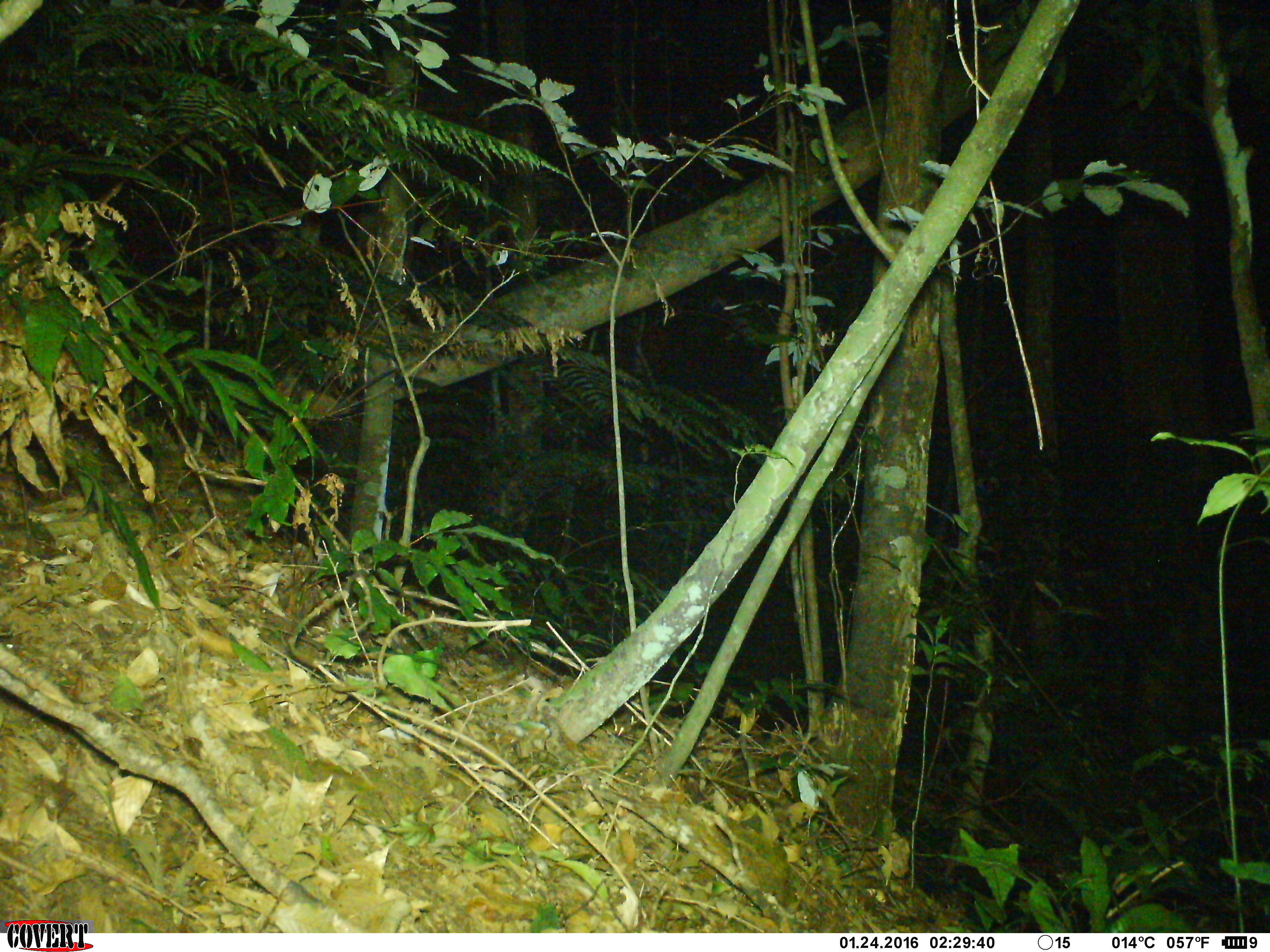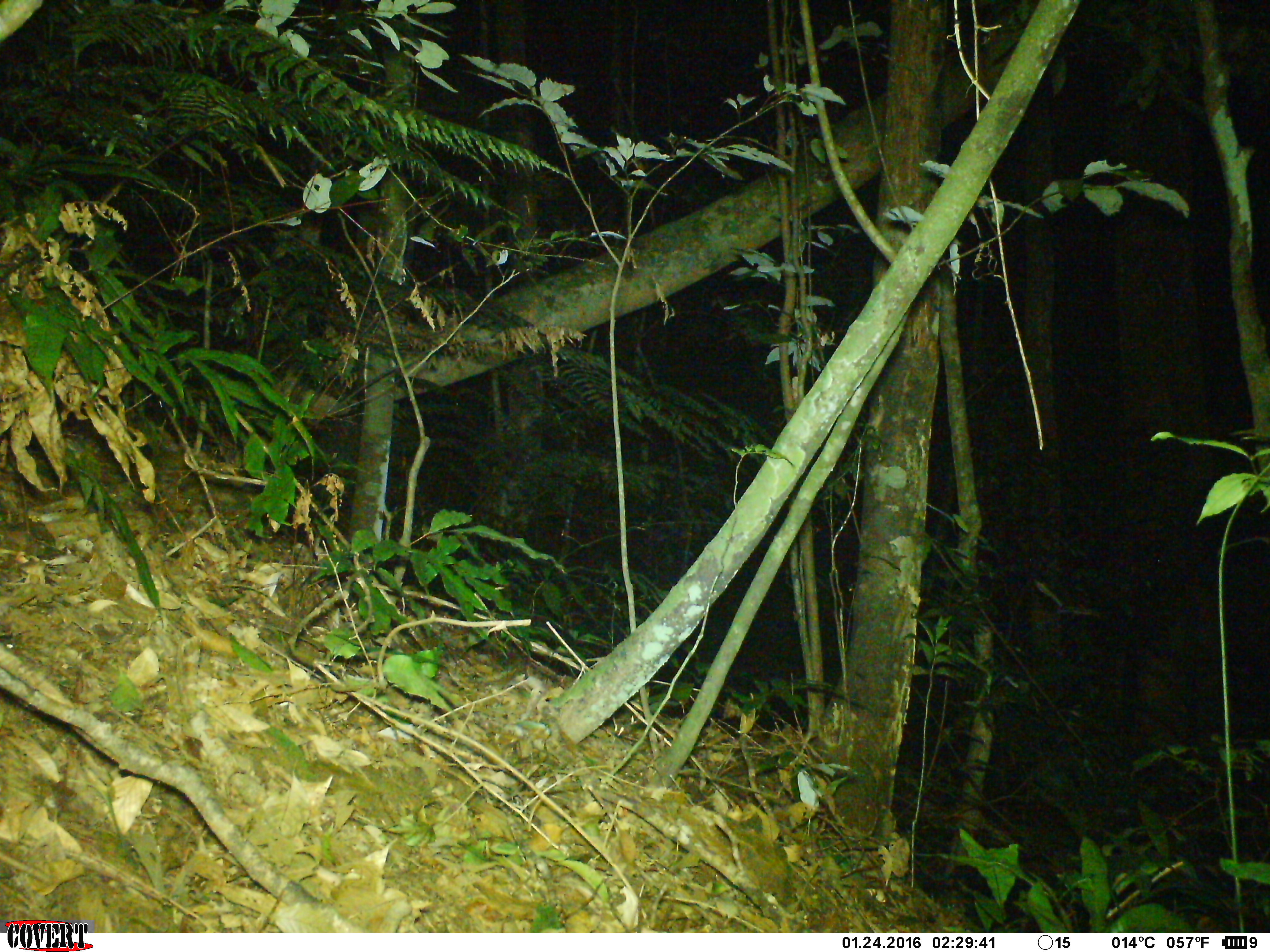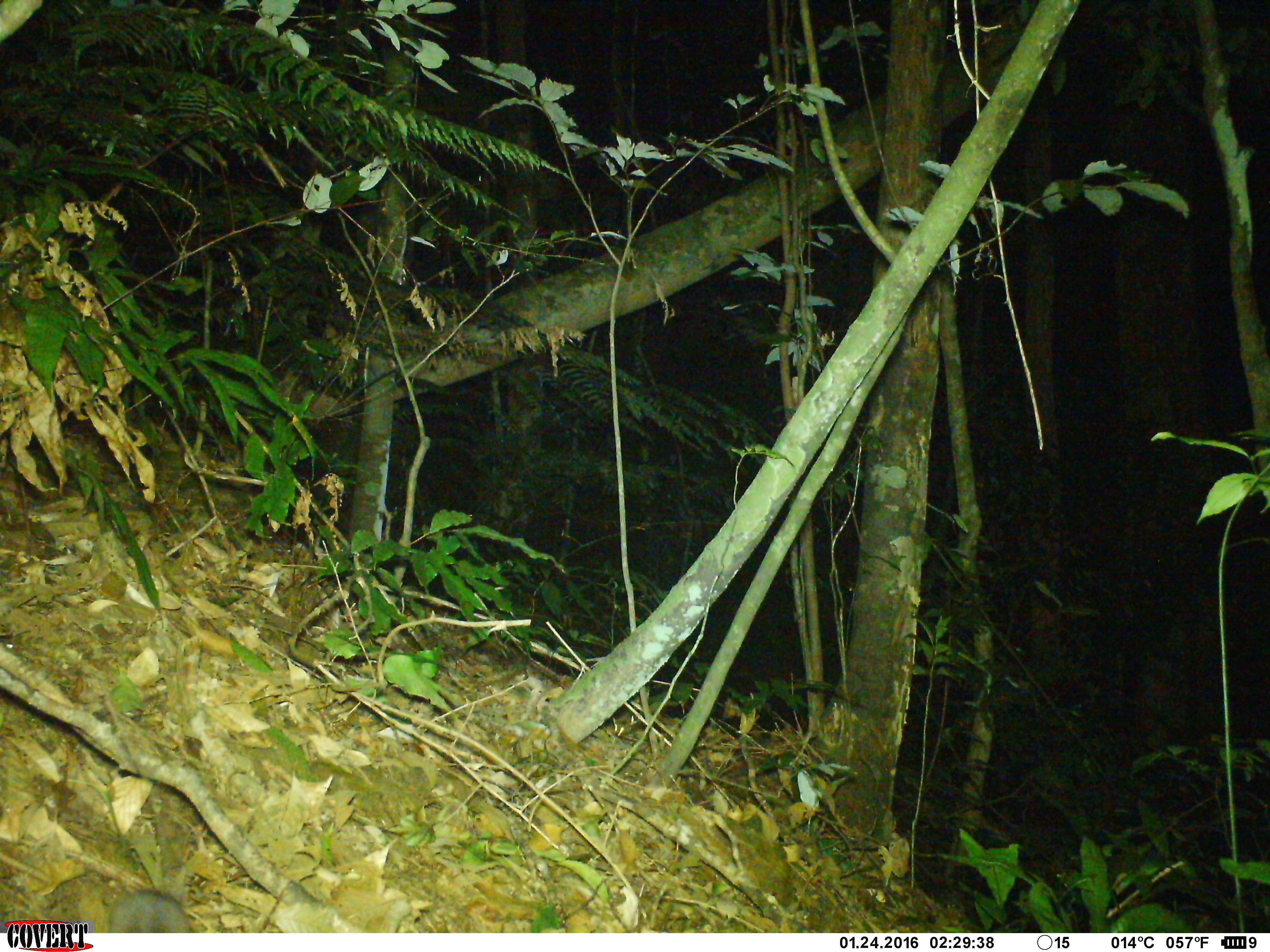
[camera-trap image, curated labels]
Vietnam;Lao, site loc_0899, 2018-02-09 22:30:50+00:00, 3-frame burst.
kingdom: Animalia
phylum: Chordata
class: Mammalia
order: Rodentia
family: Muridae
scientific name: Muridae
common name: old-world mice and rats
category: unidentified murid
Unidentified murid (old-world mice and rats) (Muridae). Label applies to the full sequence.